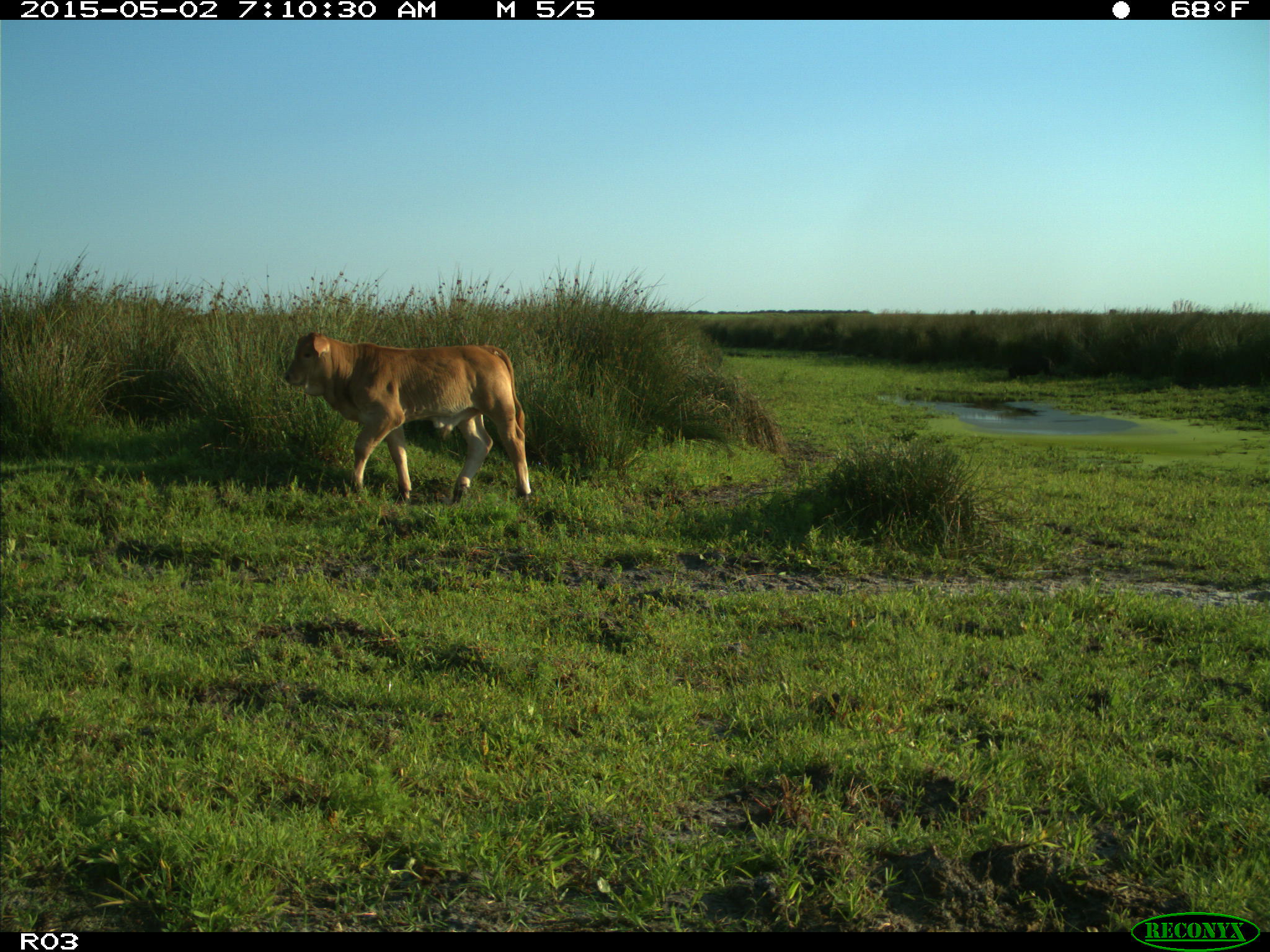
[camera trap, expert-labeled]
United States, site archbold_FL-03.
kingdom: Animalia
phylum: Chordata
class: Mammalia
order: Artiodactyla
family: Bovidae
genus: Bos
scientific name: Bos taurus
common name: domestic cow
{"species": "Bos taurus (domestic cow)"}